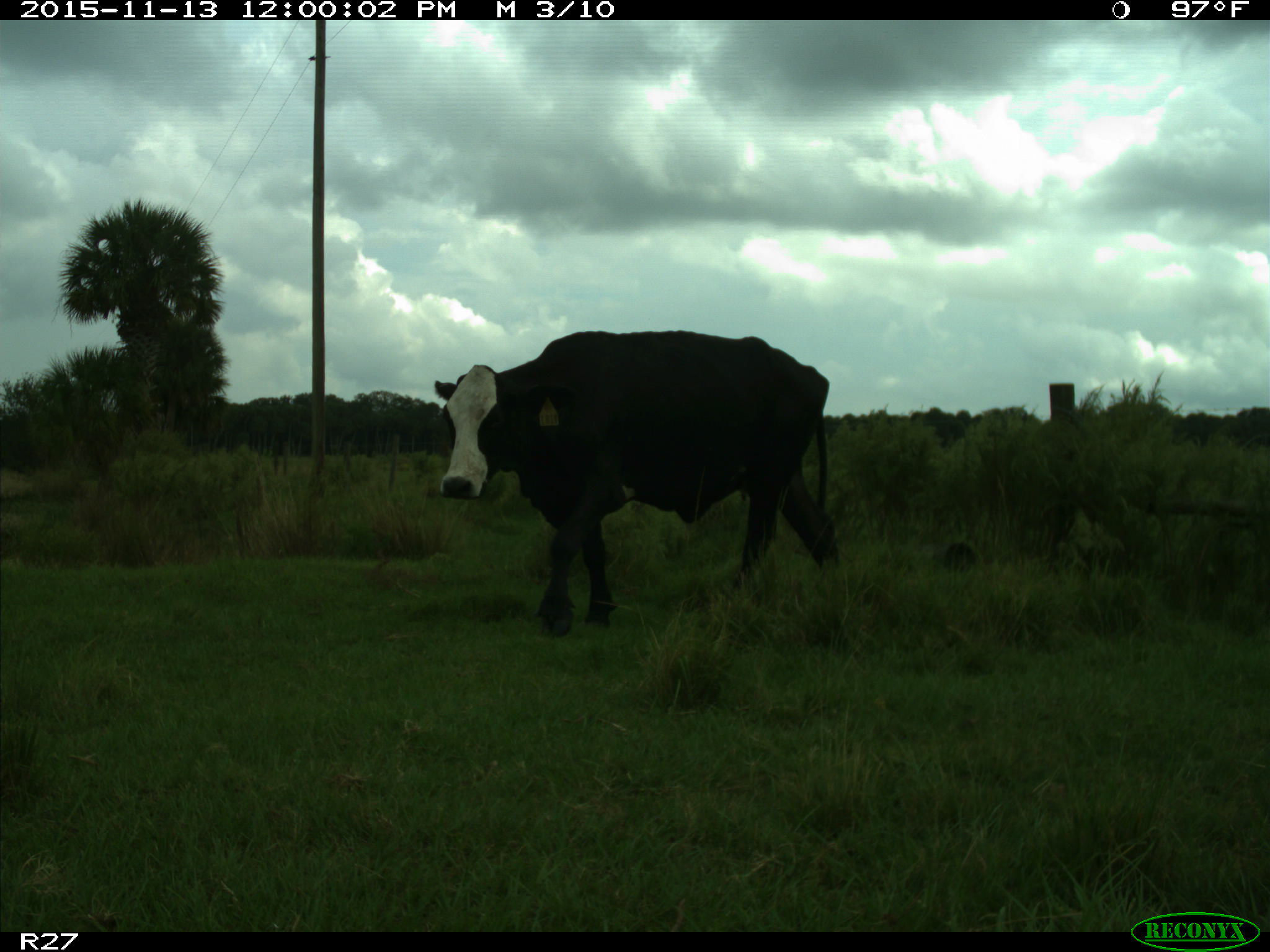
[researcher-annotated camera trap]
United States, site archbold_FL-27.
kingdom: Animalia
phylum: Chordata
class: Mammalia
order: Artiodactyla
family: Bovidae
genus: Bos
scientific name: Bos taurus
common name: domestic cow